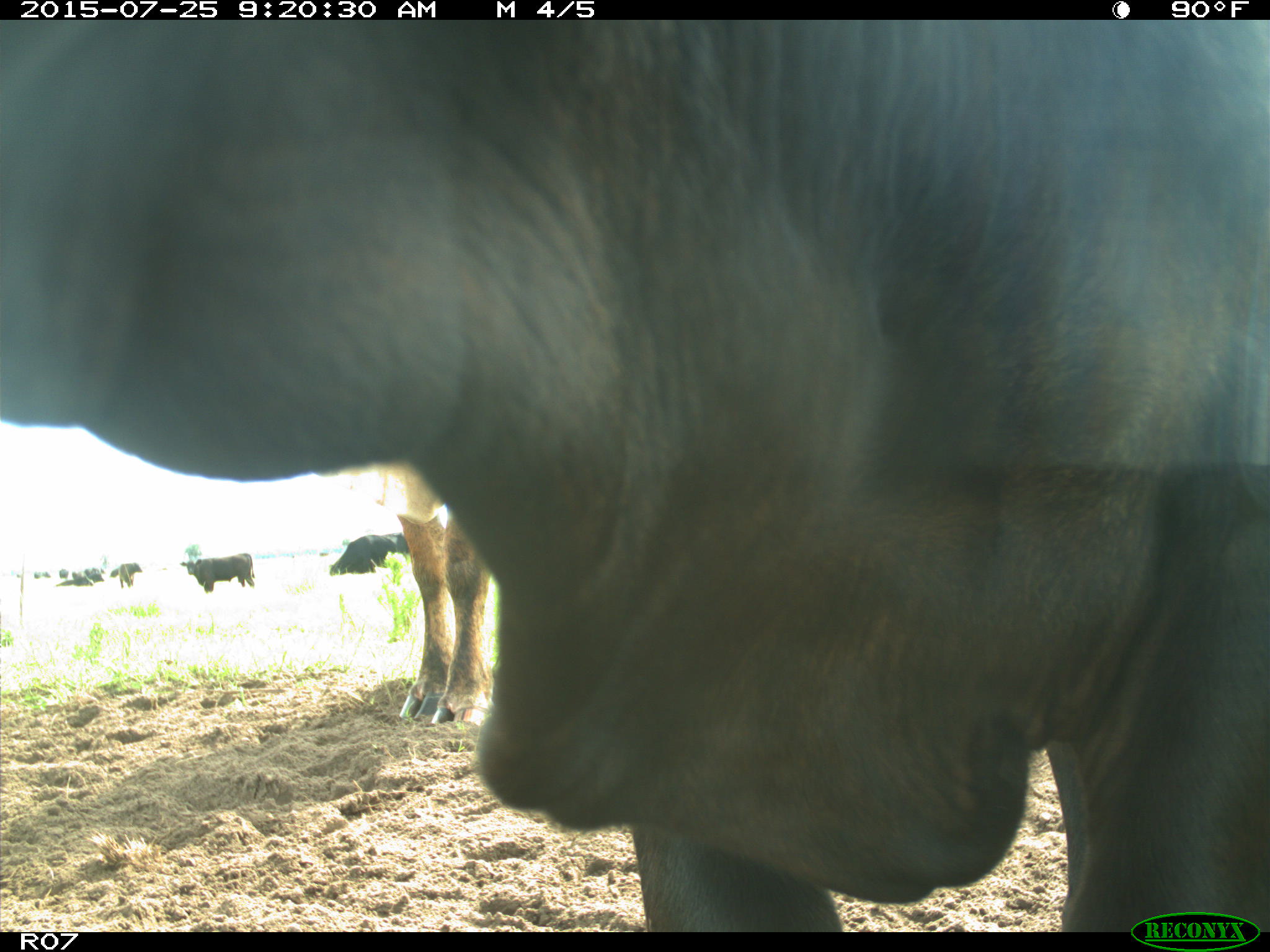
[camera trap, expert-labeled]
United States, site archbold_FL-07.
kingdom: Animalia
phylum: Chordata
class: Mammalia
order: Artiodactyla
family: Bovidae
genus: Bos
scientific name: Bos taurus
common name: domestic cow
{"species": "Bos taurus (domestic cow)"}